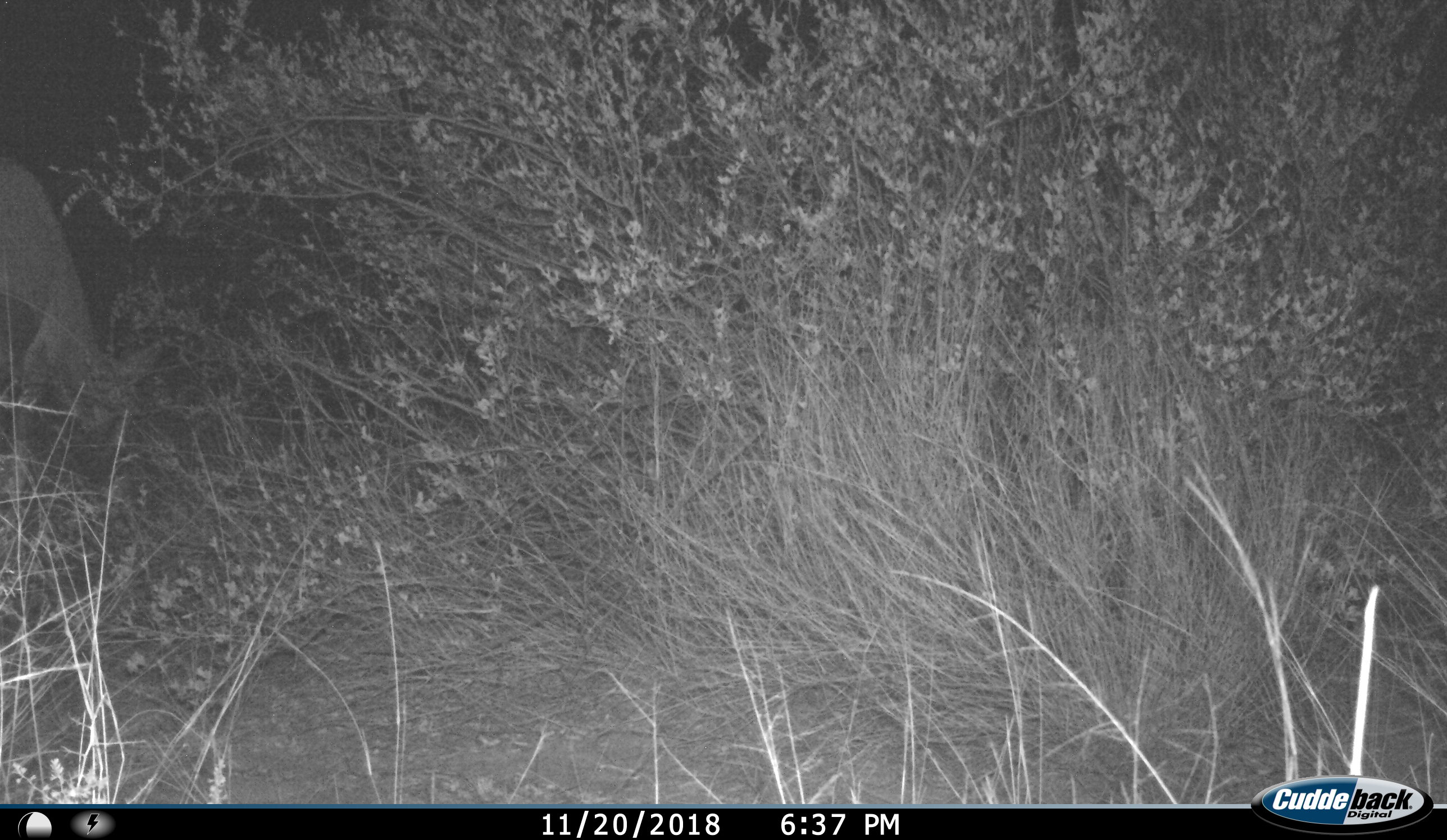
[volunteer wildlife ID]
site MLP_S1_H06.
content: unidentified animal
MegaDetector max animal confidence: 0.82